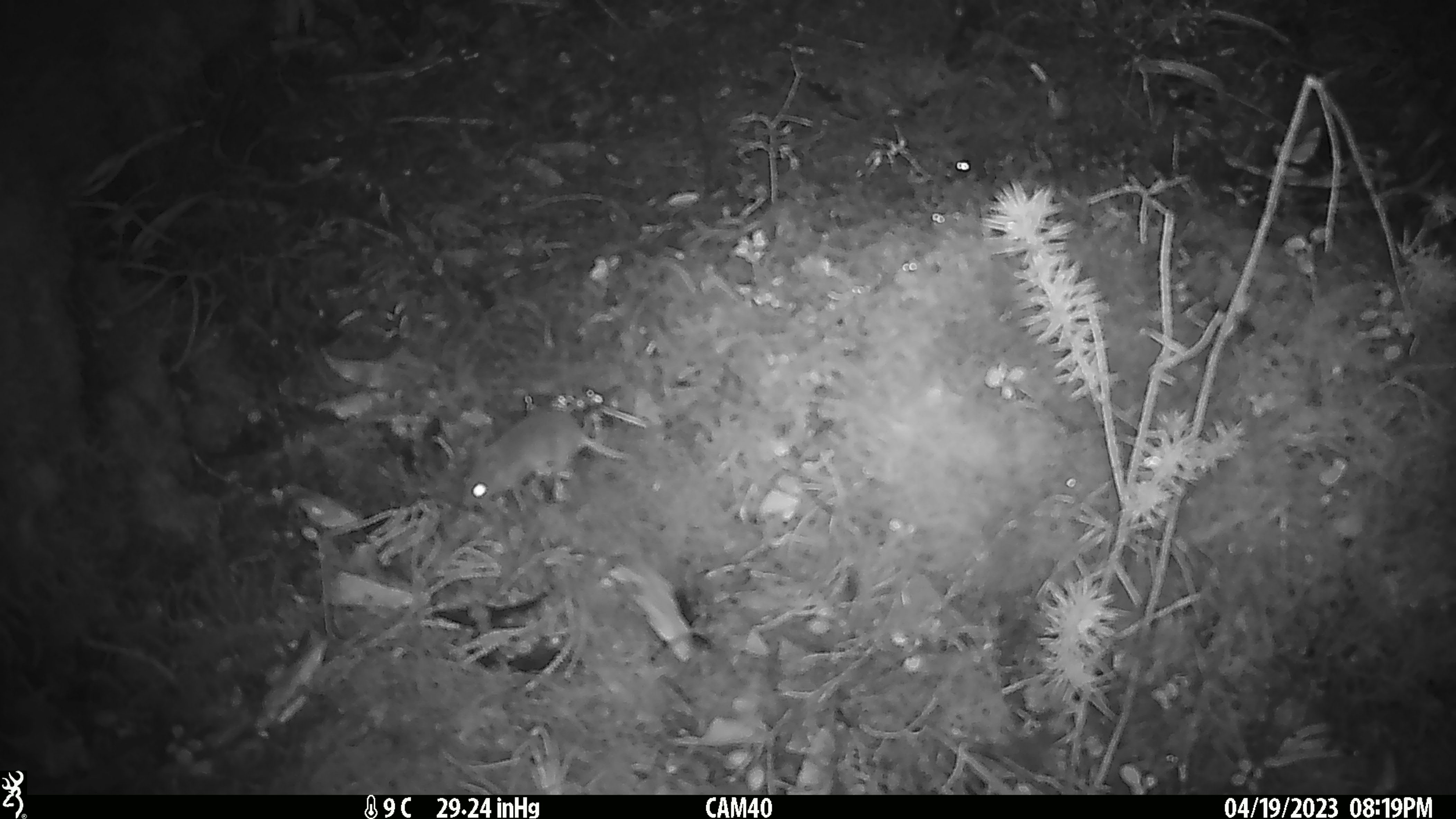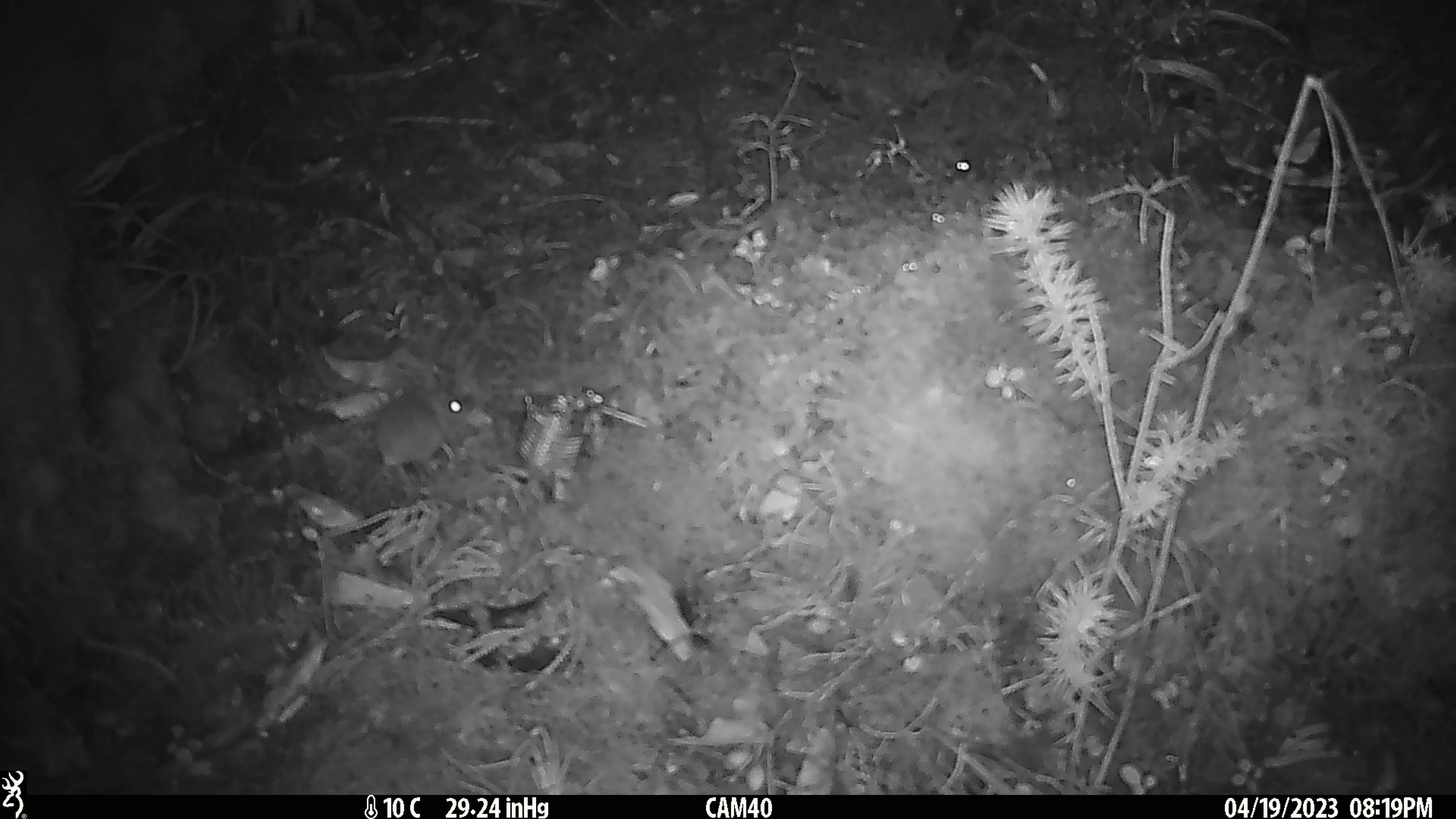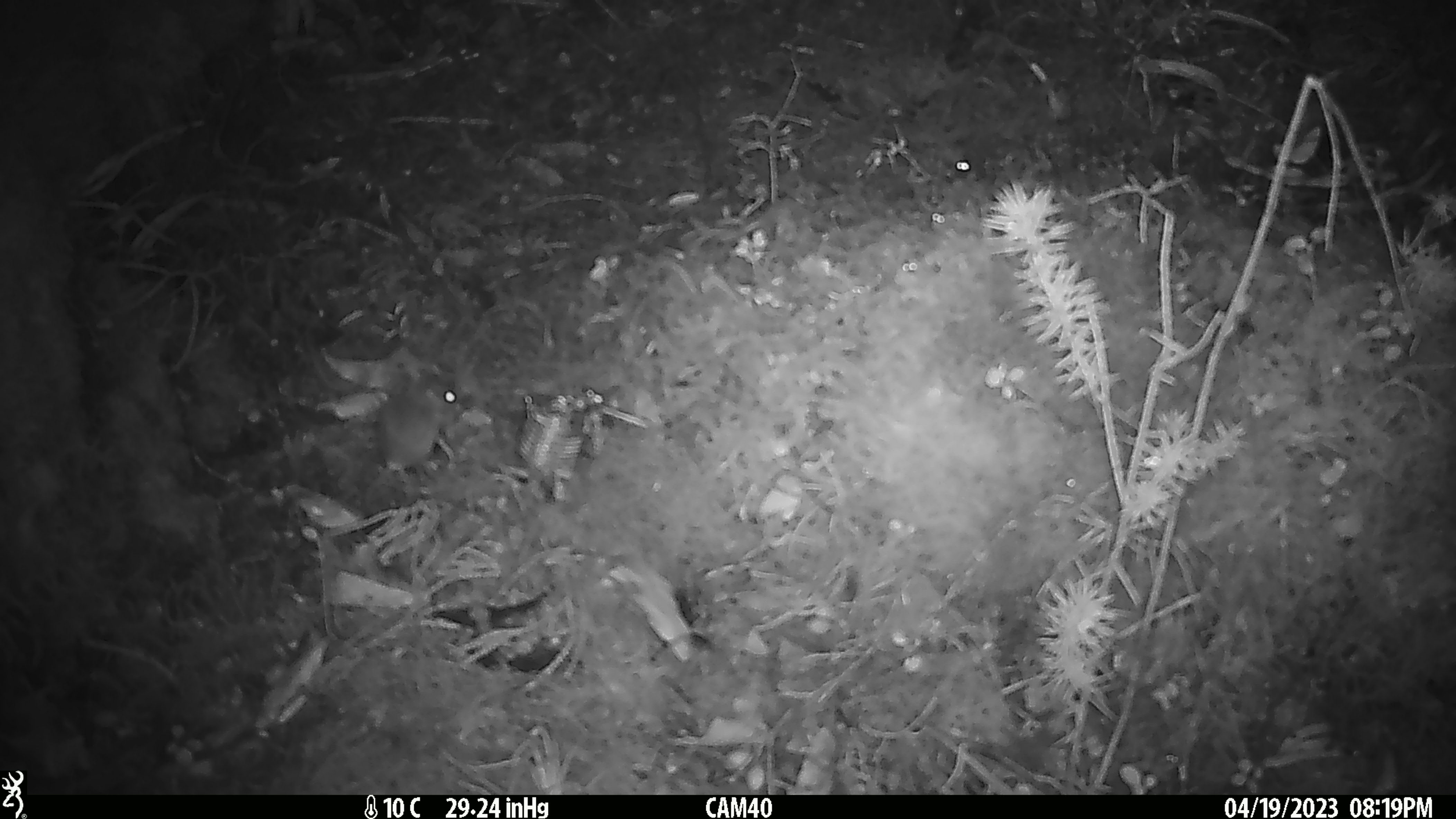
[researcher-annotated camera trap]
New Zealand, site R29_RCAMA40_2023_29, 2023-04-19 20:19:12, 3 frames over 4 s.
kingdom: Animalia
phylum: Chordata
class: Mammalia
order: Rodentia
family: Muridae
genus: Mus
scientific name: Mus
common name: mouse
Mouse (Mus).